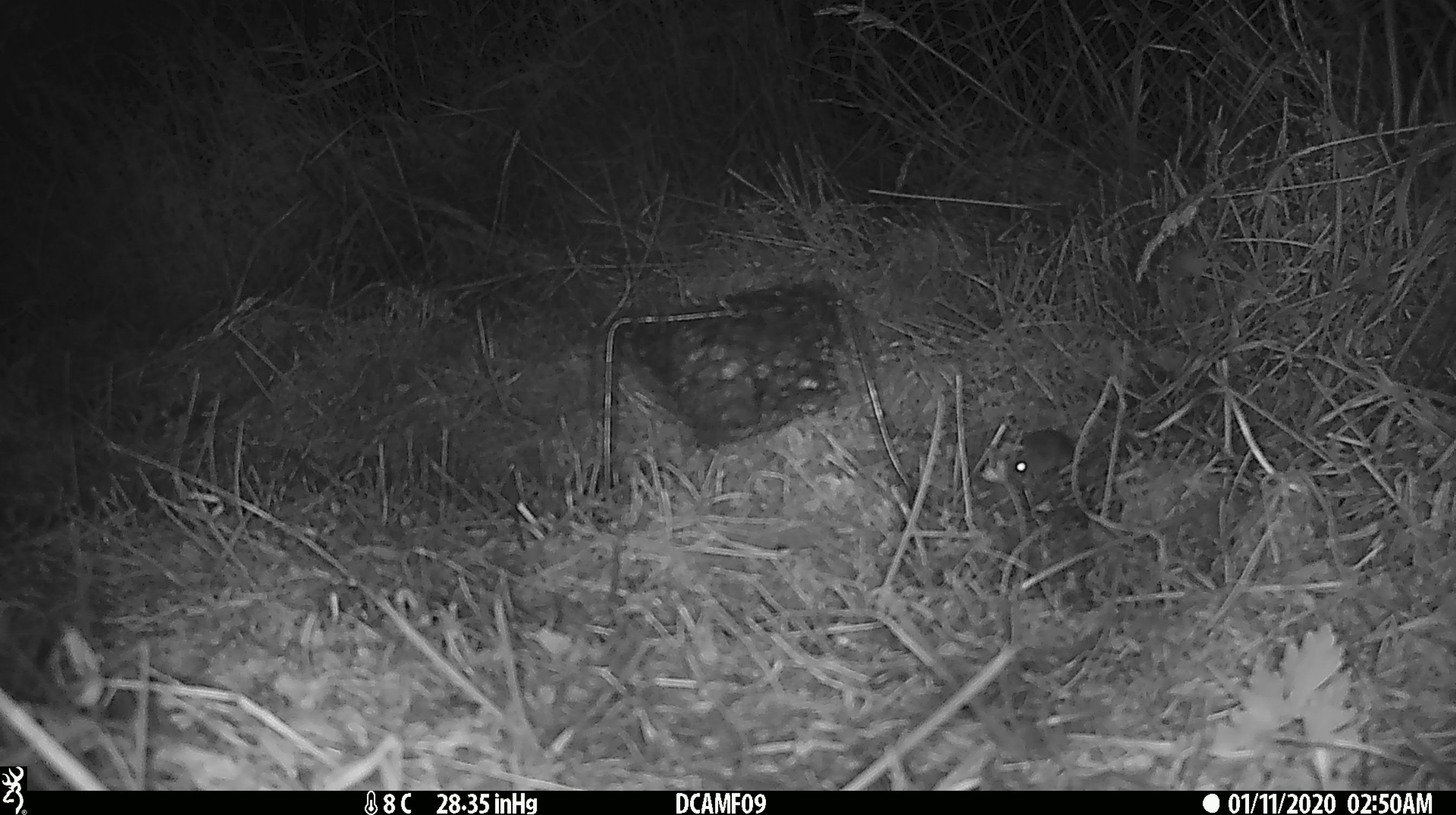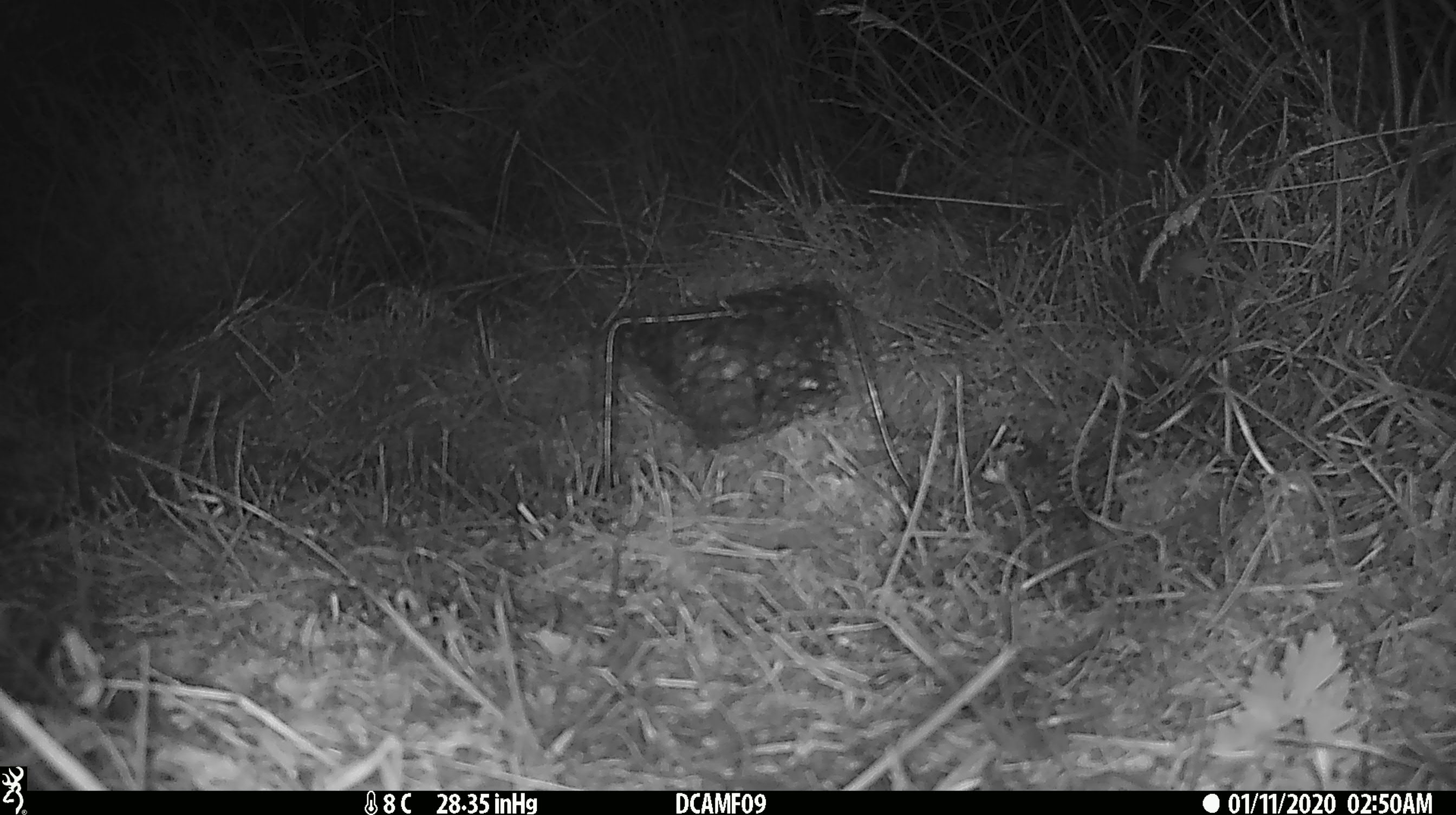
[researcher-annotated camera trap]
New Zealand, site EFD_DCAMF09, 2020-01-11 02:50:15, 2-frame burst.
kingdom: Animalia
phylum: Chordata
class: Mammalia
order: Rodentia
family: Muridae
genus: Mus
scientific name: Mus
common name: mouse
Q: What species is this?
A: Mouse (Mus).